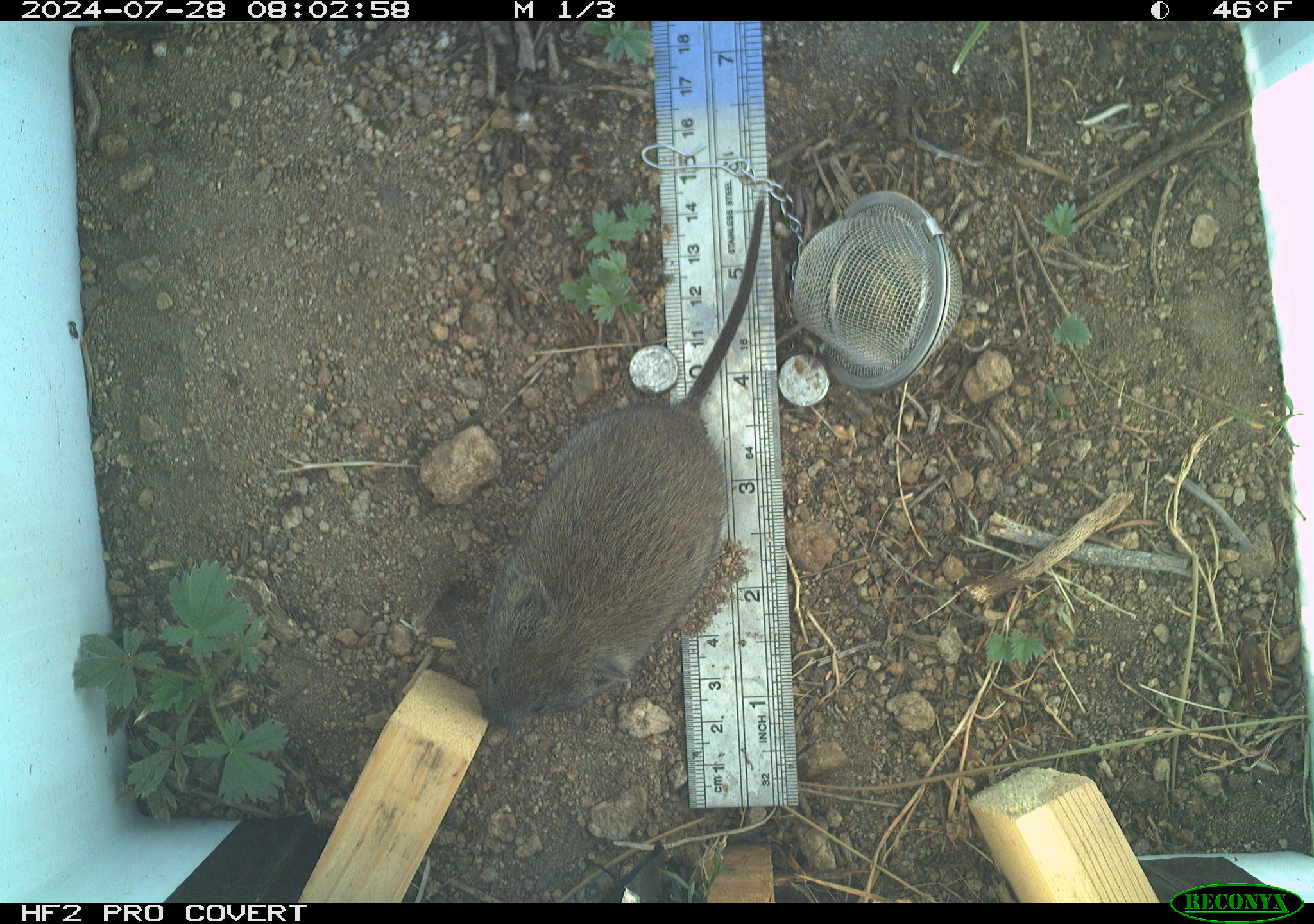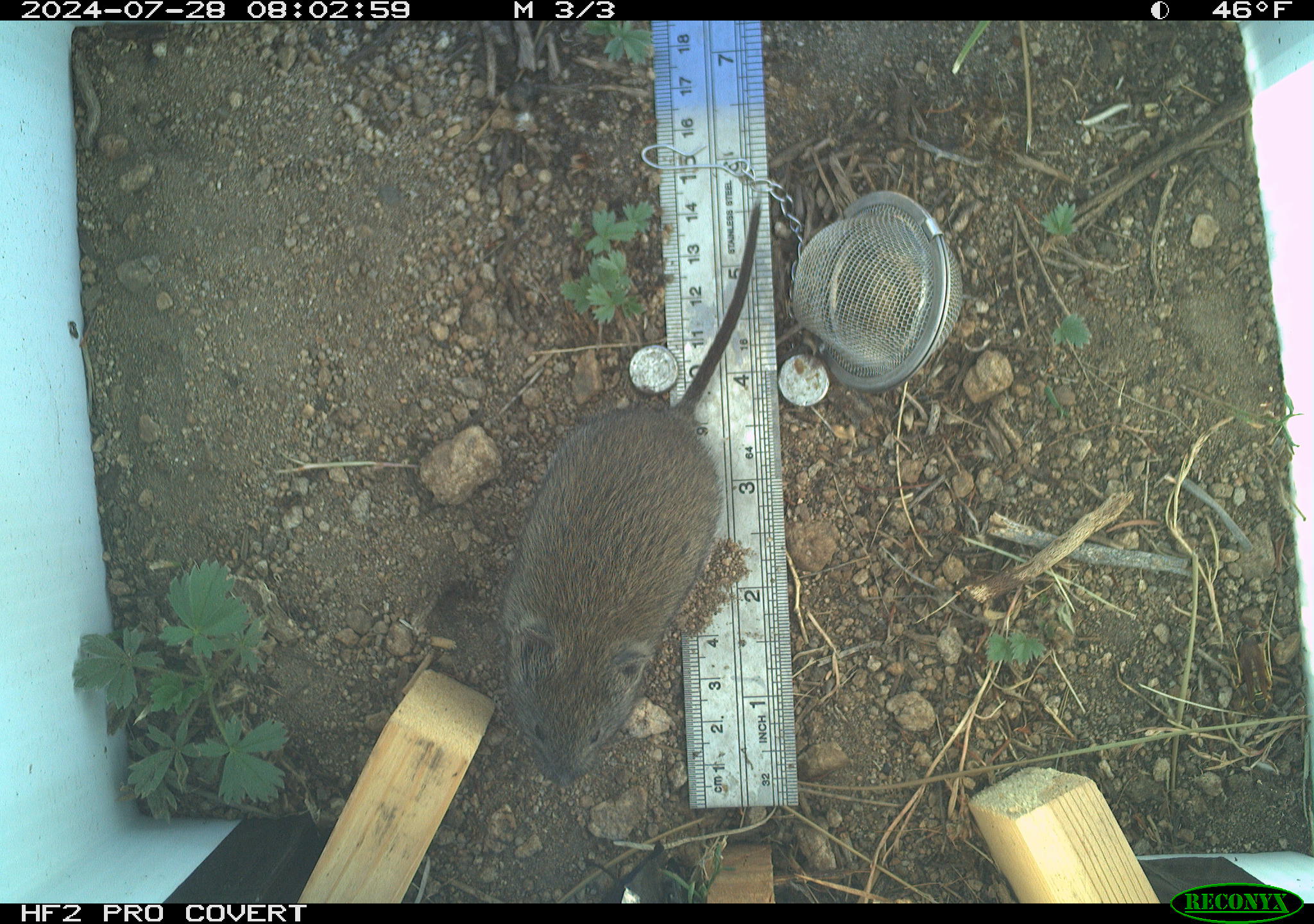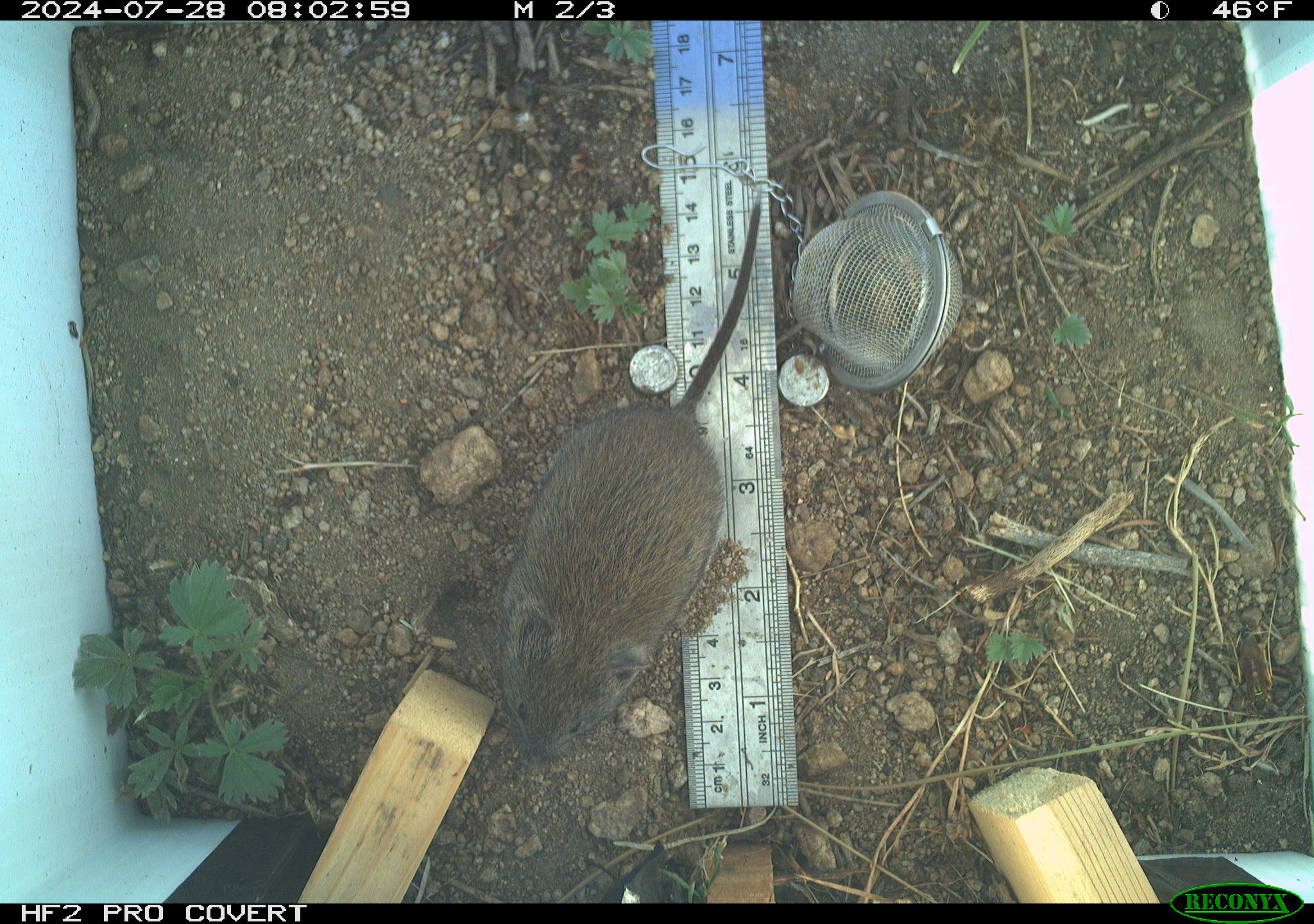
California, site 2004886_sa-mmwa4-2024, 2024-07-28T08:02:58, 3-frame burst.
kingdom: Animalia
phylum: Chordata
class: Mammalia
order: Rodentia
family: Cricetidae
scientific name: Arvicolinae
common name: voles, lemmings, and muskrats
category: arvicolinae subfamily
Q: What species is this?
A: Arvicolinae subfamily (voles, lemmings, and muskrats) (Arvicolinae).